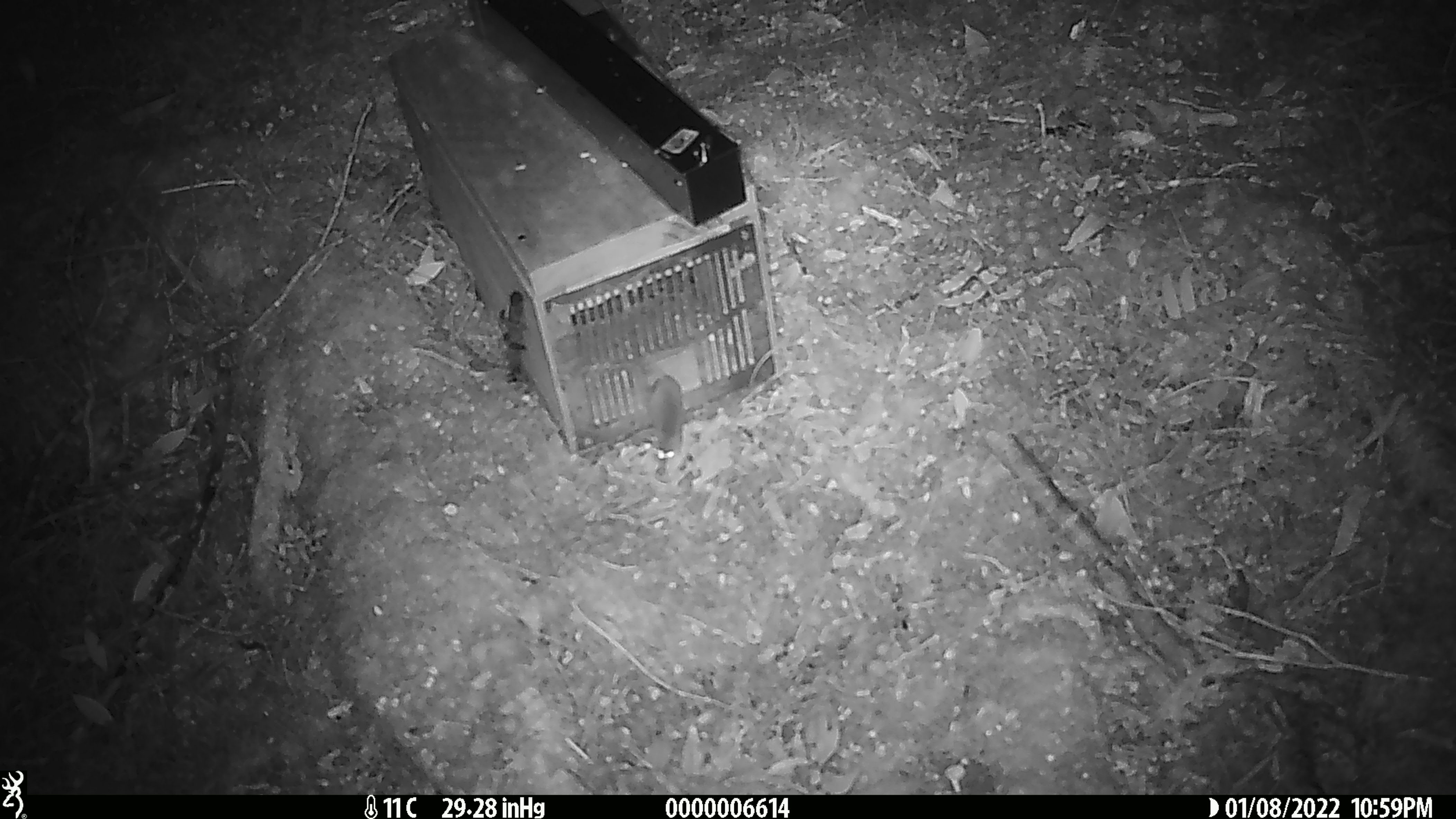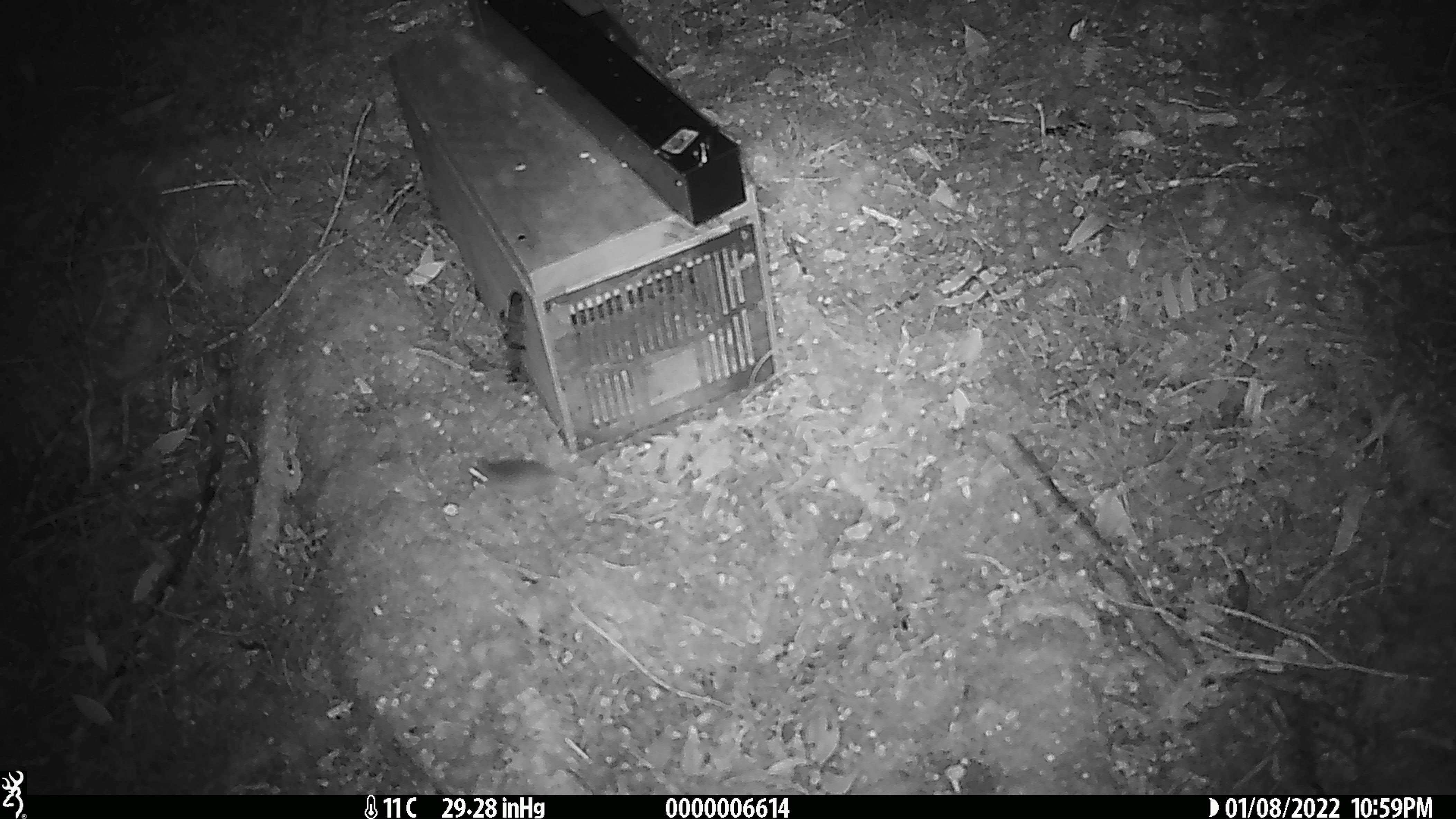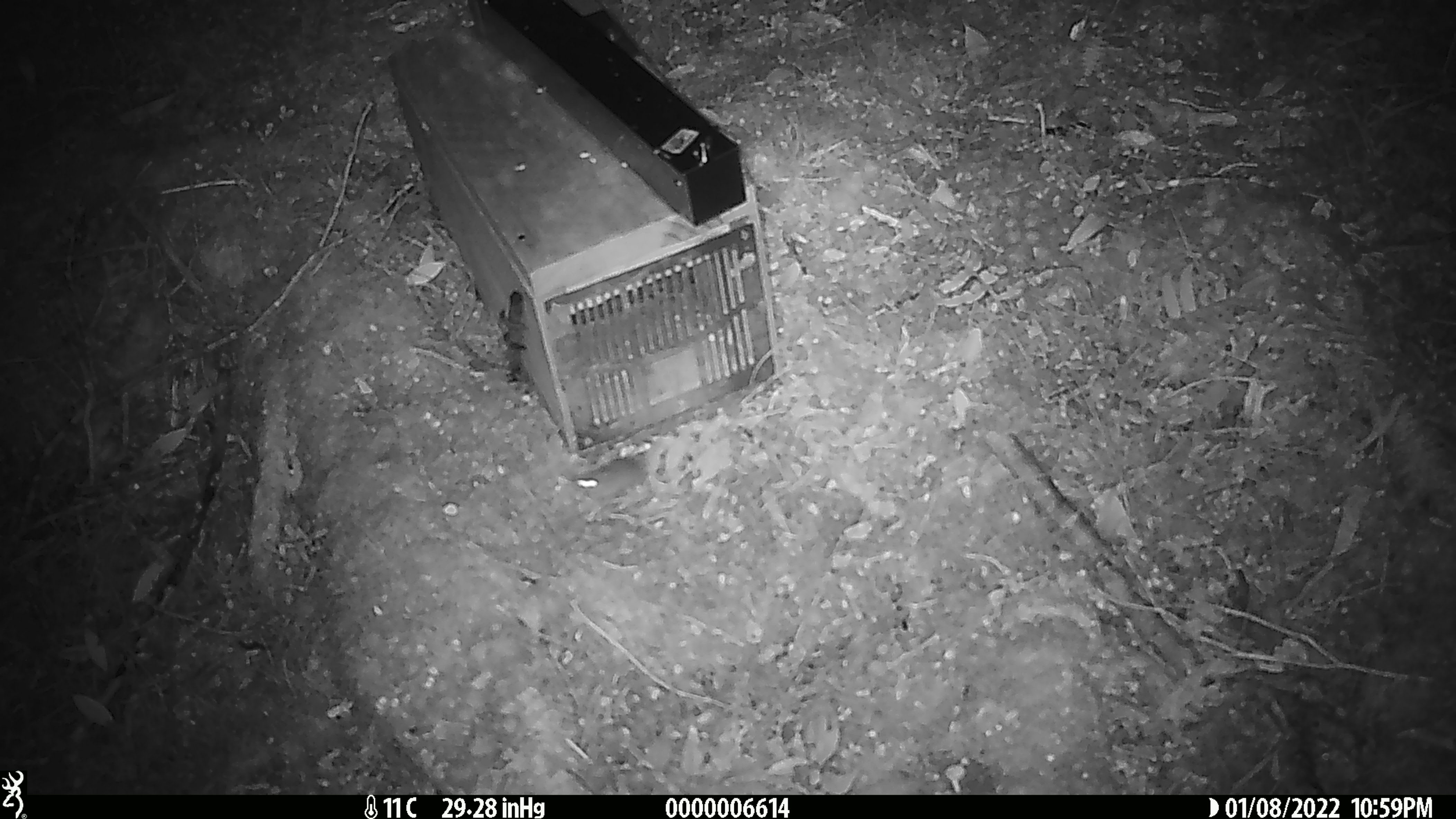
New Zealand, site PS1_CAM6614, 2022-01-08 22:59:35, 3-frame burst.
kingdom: Animalia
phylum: Chordata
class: Mammalia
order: Rodentia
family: Muridae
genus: Mus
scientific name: Mus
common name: mouse